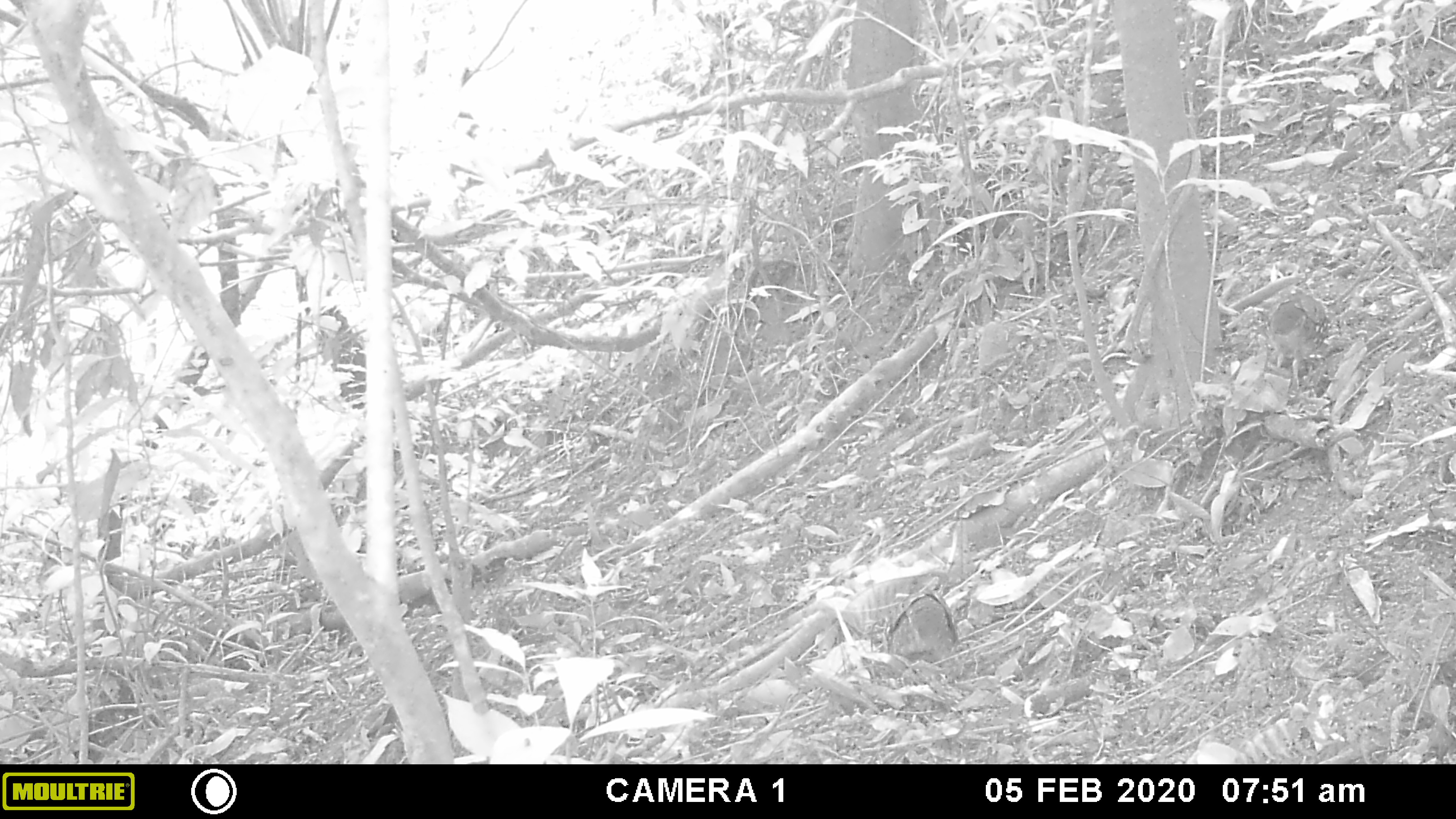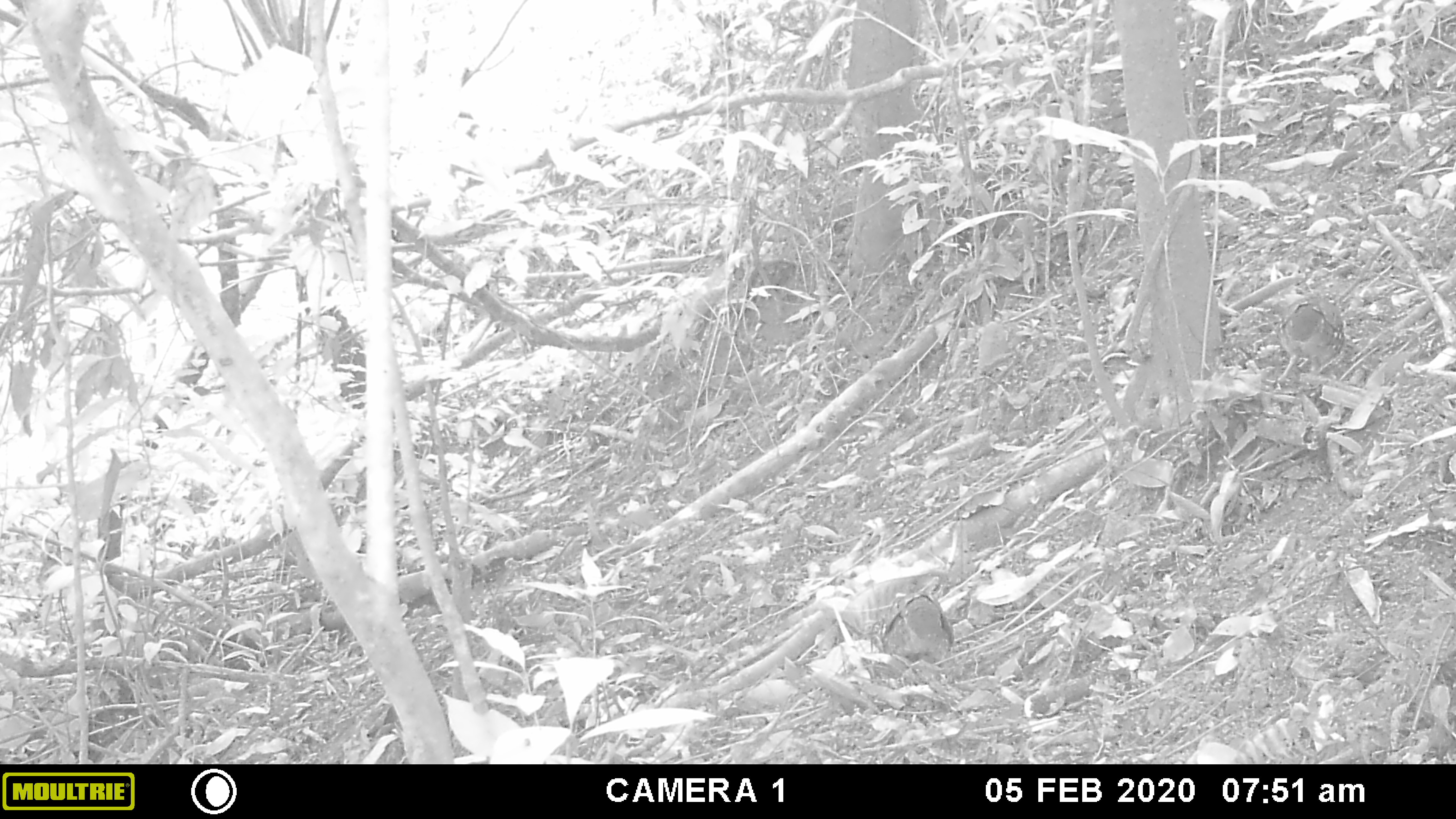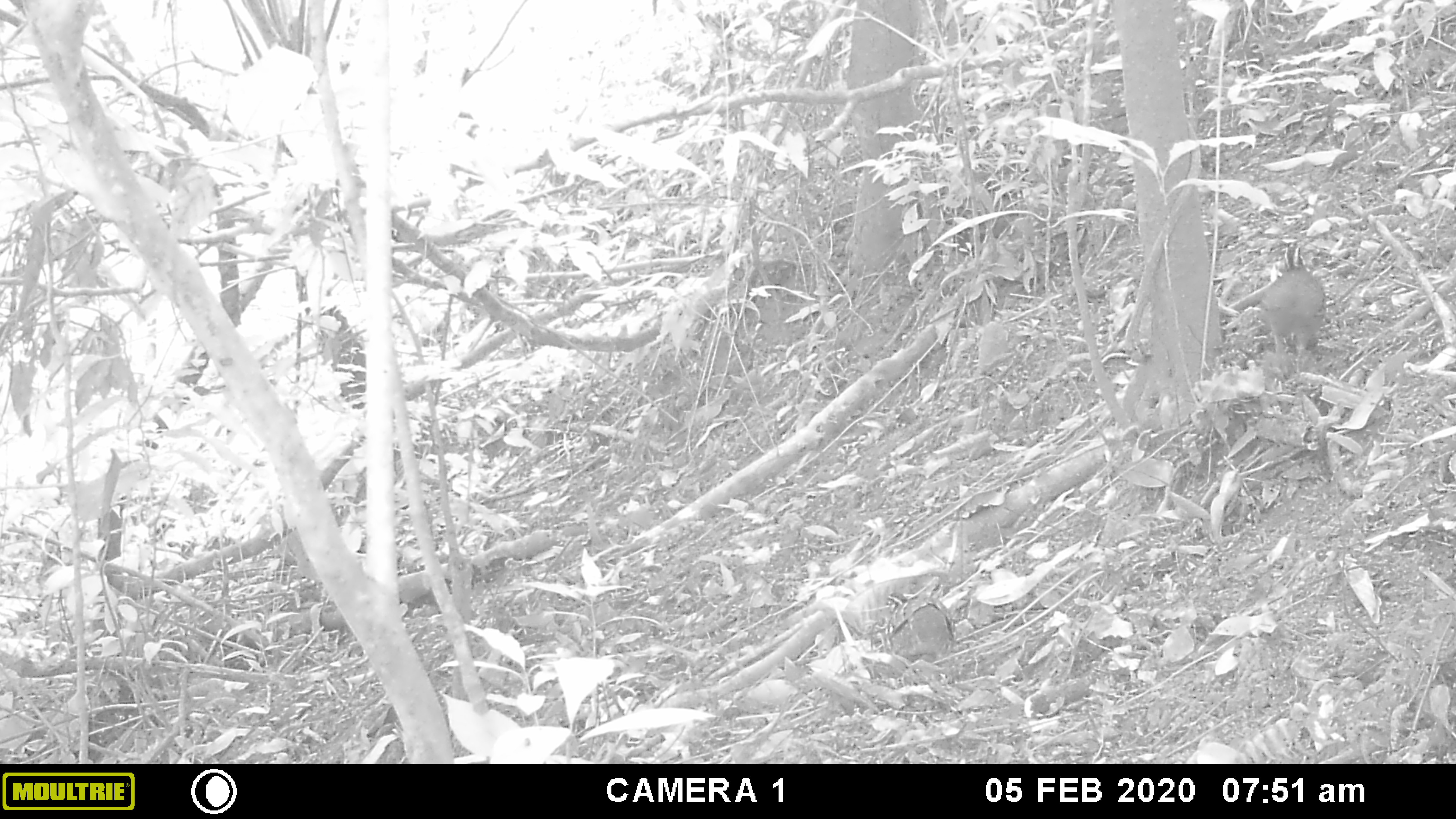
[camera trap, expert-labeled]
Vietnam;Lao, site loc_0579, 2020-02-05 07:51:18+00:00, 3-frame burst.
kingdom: Animalia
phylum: Chordata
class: Aves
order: Galliformes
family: Phasianidae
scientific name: Phasianidae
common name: partridge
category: unidentified partridge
Unidentified partridge (partridge) (Phasianidae). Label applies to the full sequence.